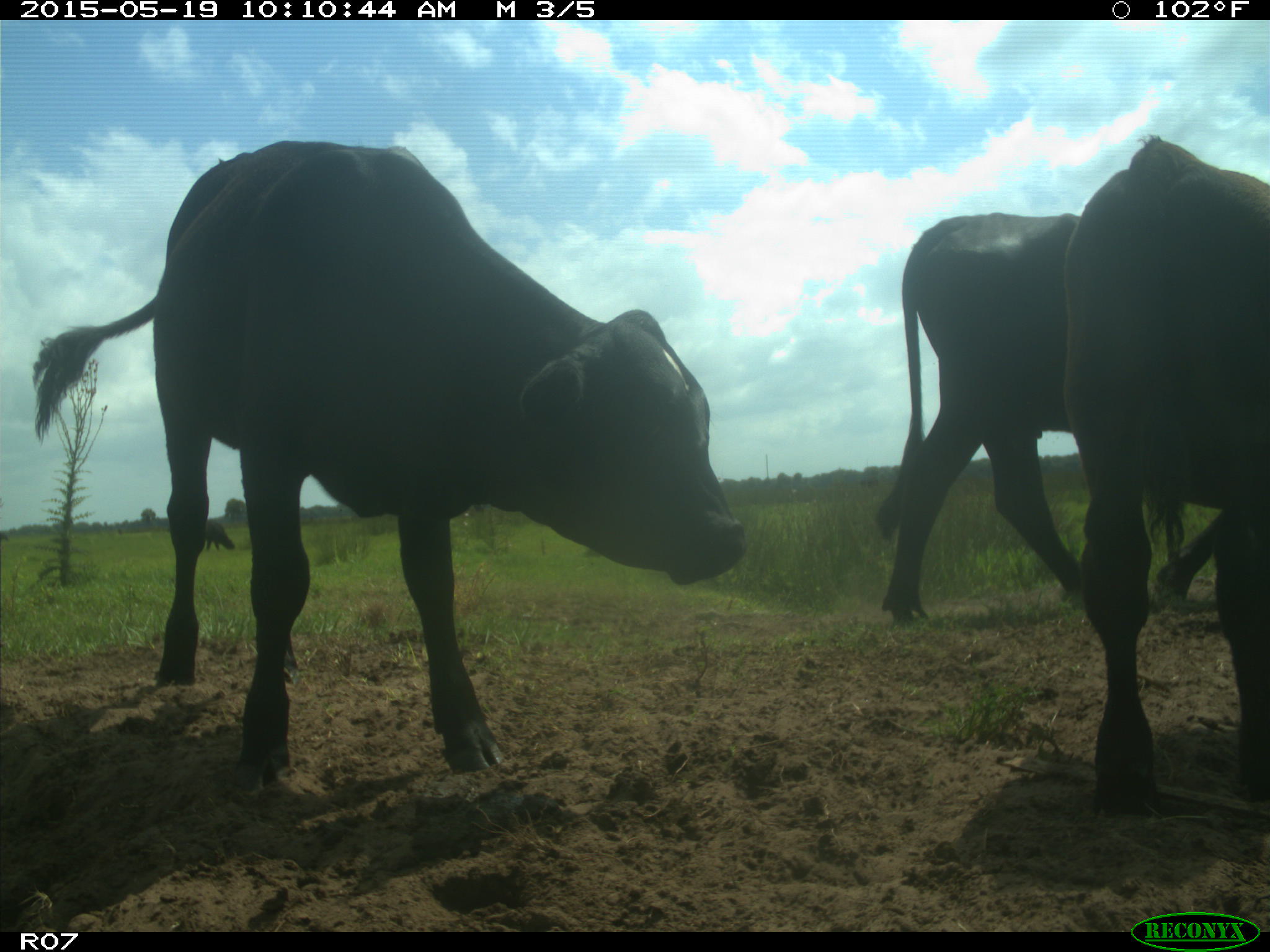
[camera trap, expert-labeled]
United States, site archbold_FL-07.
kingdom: Animalia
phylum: Chordata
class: Mammalia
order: Artiodactyla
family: Bovidae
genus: Bos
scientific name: Bos taurus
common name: domestic cow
Bos taurus (domestic cow).